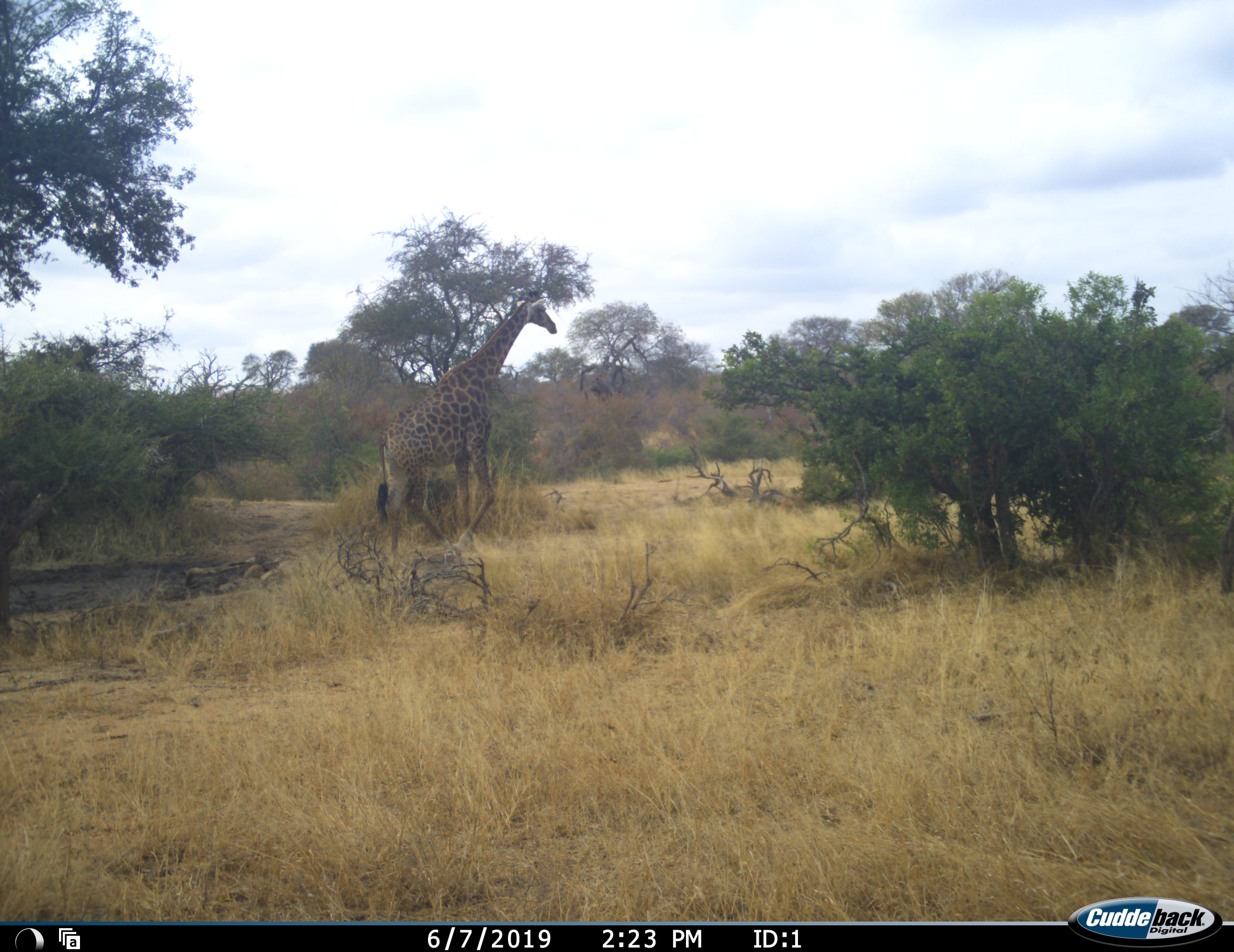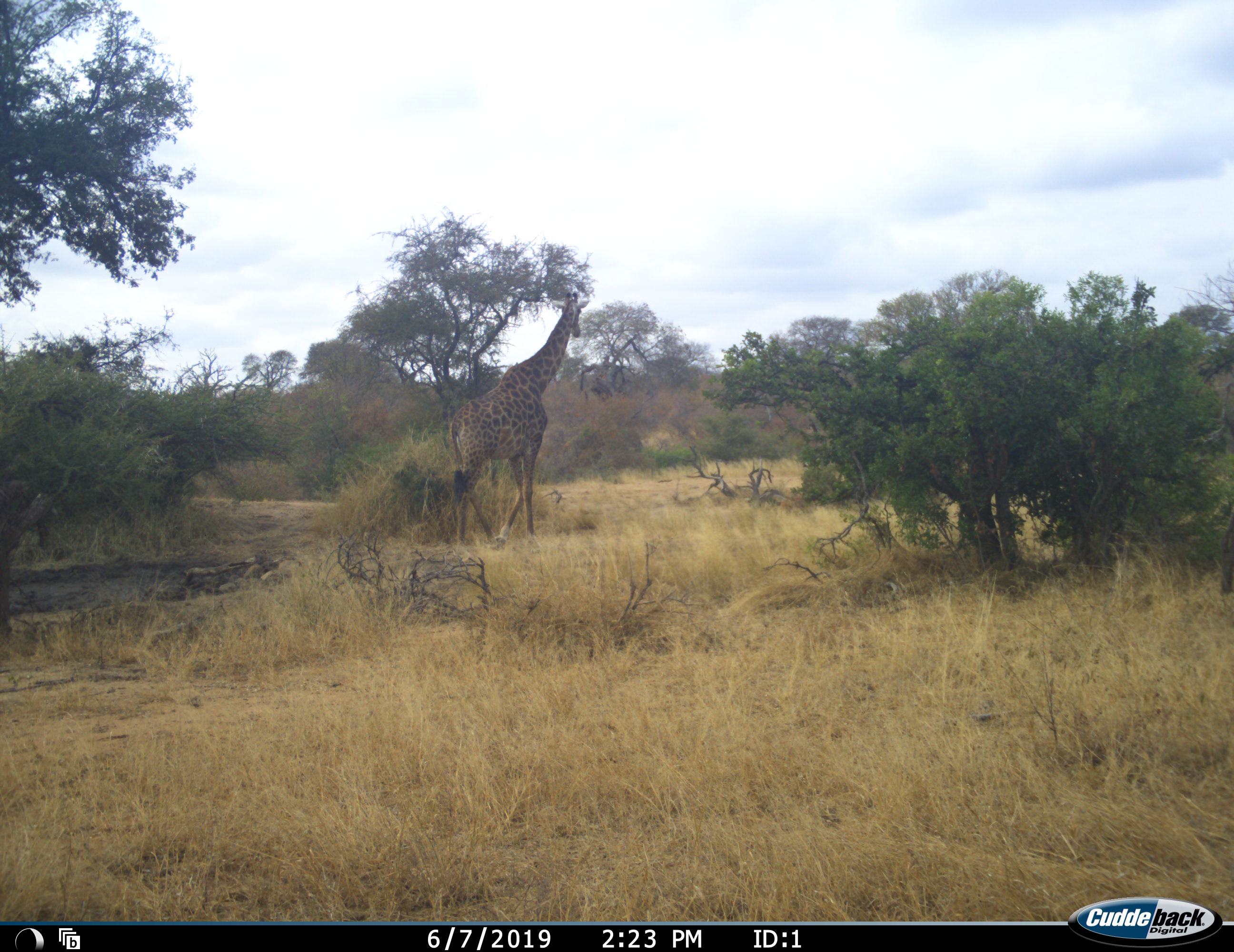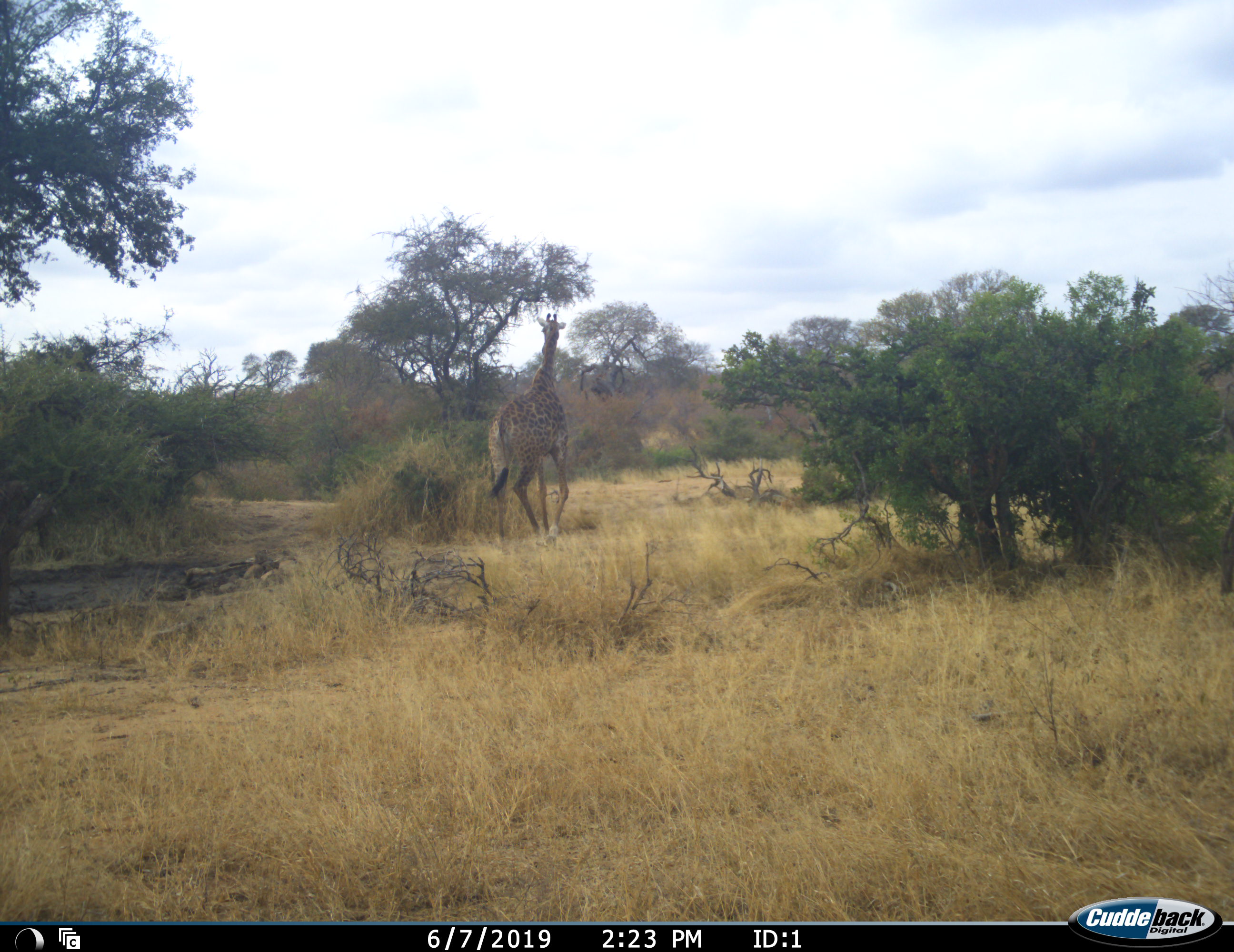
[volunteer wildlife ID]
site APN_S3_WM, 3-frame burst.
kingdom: Animalia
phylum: Chordata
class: Mammalia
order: Artiodactyla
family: Giraffidae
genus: Giraffa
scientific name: Giraffa camelopardalis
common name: giraffe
Giraffe (Giraffa camelopardalis), count 1. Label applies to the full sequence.